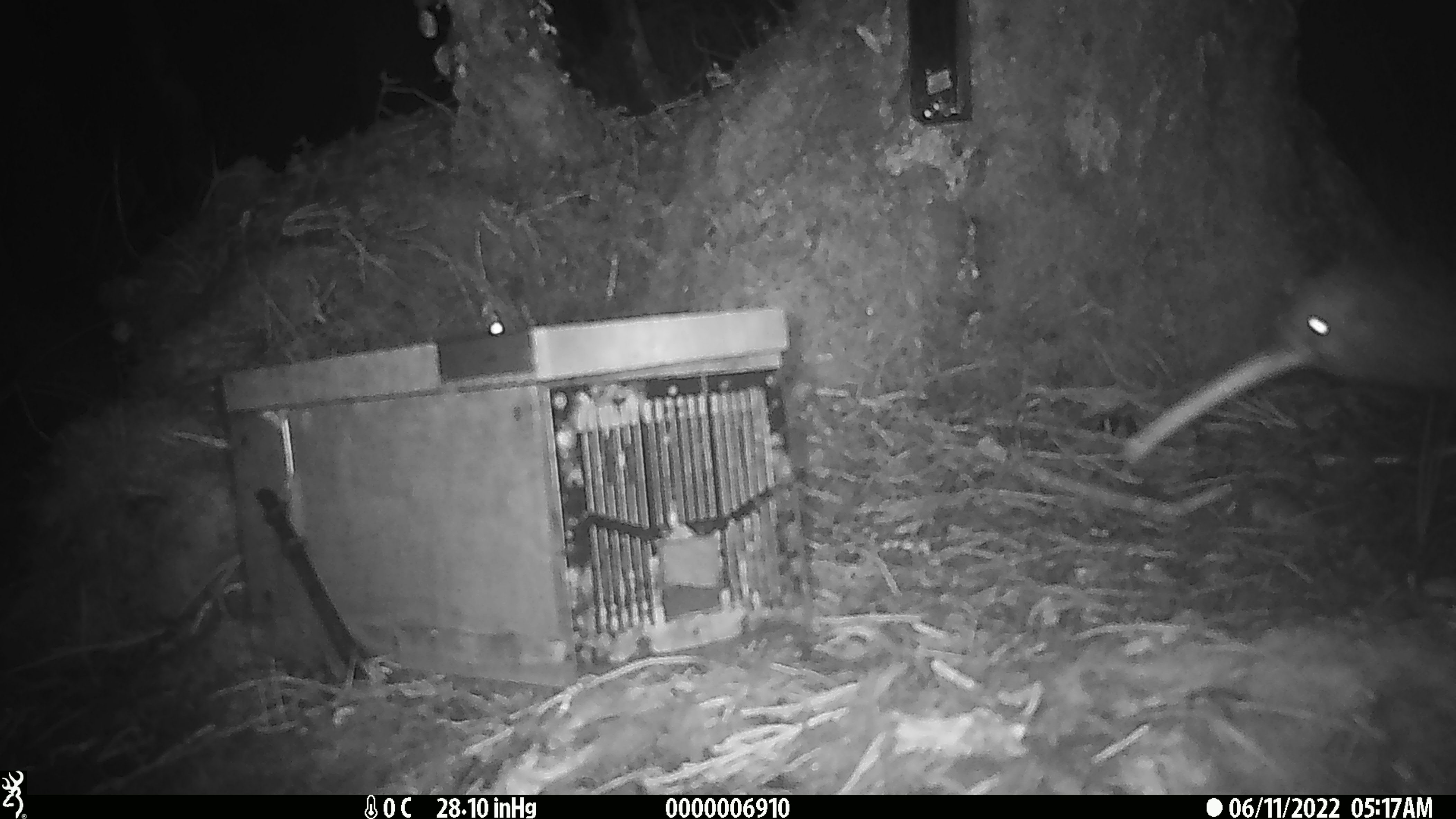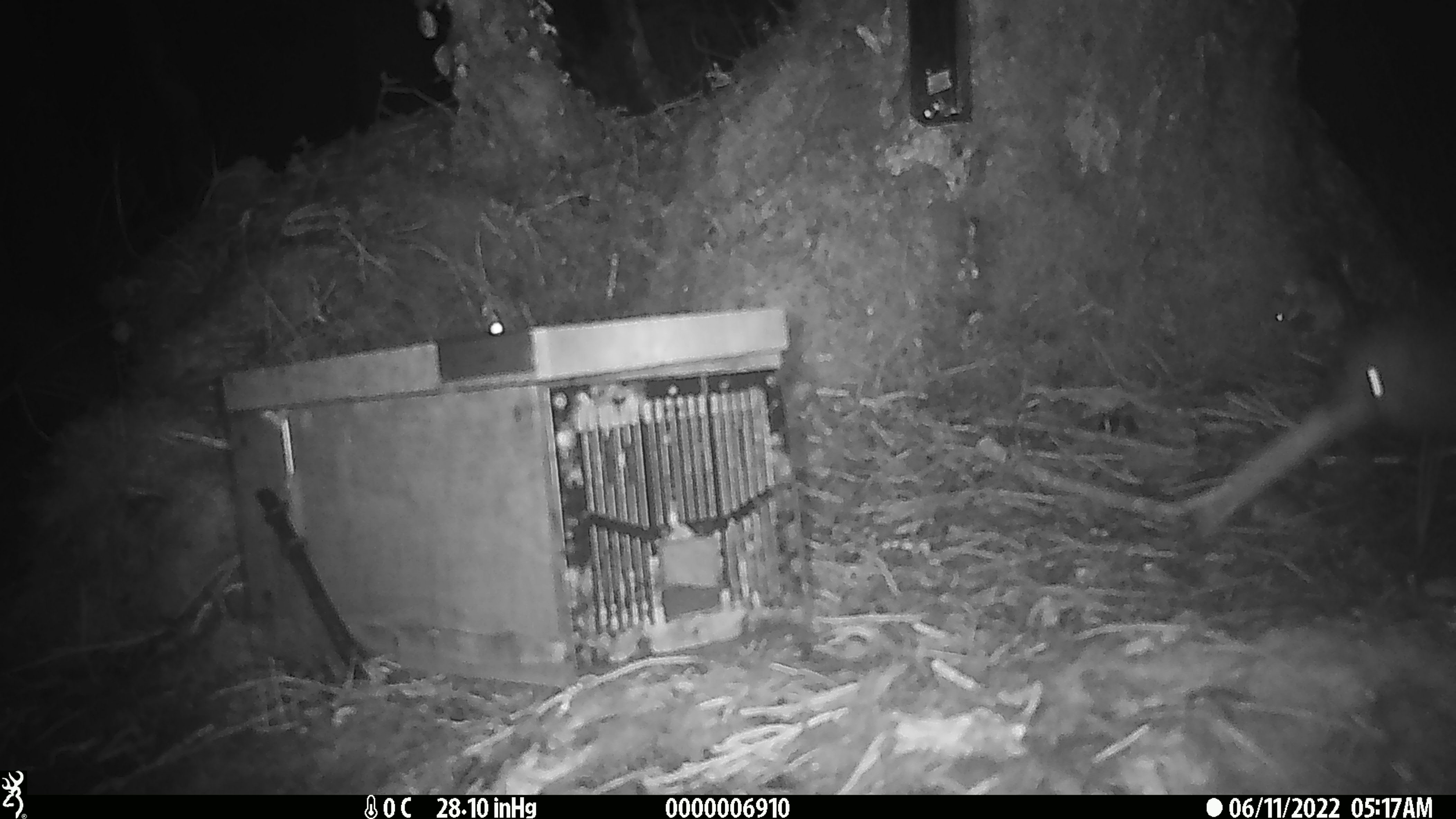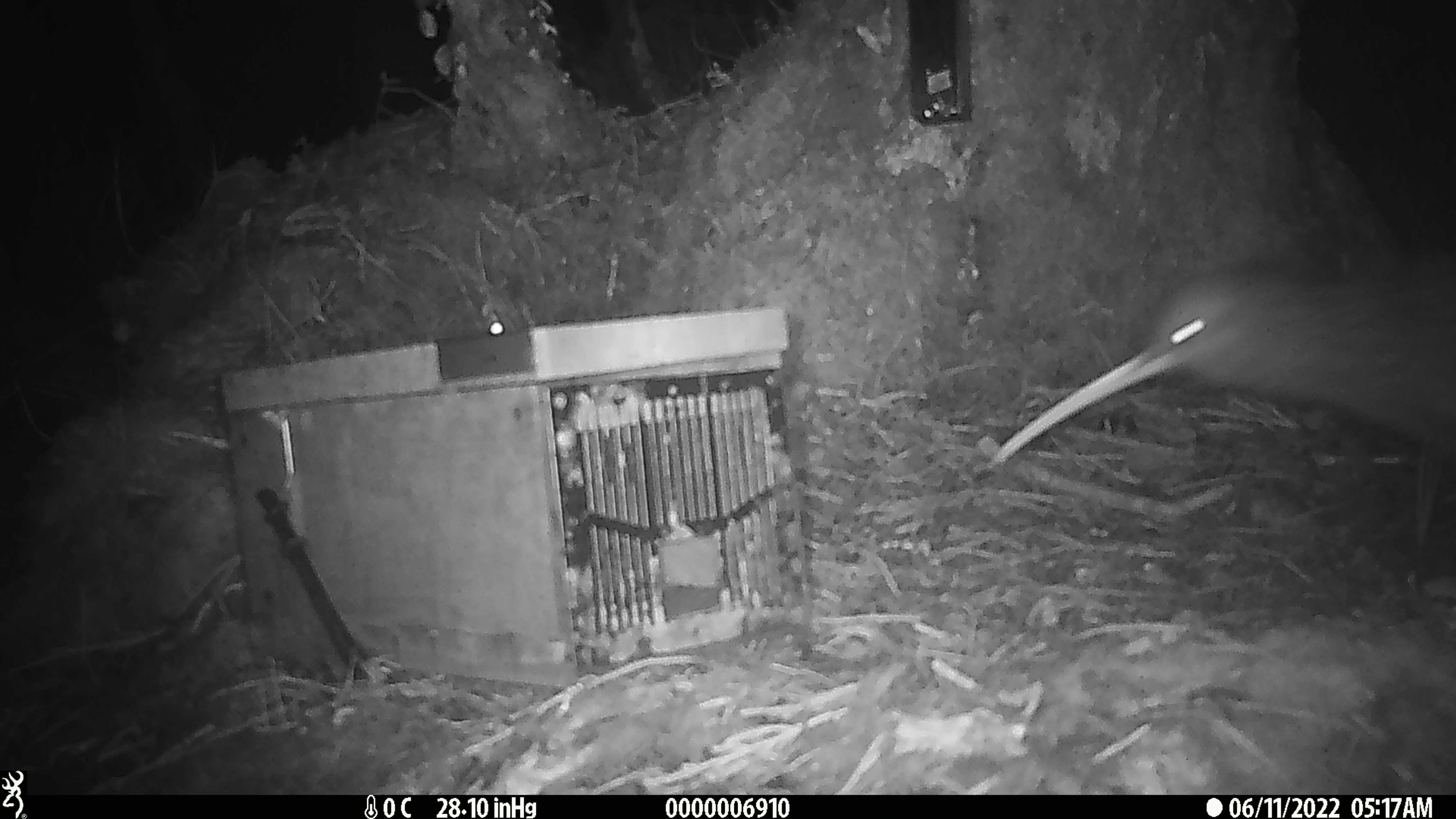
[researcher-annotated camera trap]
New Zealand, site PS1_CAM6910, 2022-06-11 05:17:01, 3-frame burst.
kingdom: Animalia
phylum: Chordata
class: Aves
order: Apterygiformes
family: Apterygidae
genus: Apteryx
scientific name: Apteryx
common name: kiwi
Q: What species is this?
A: Kiwi (Apteryx).